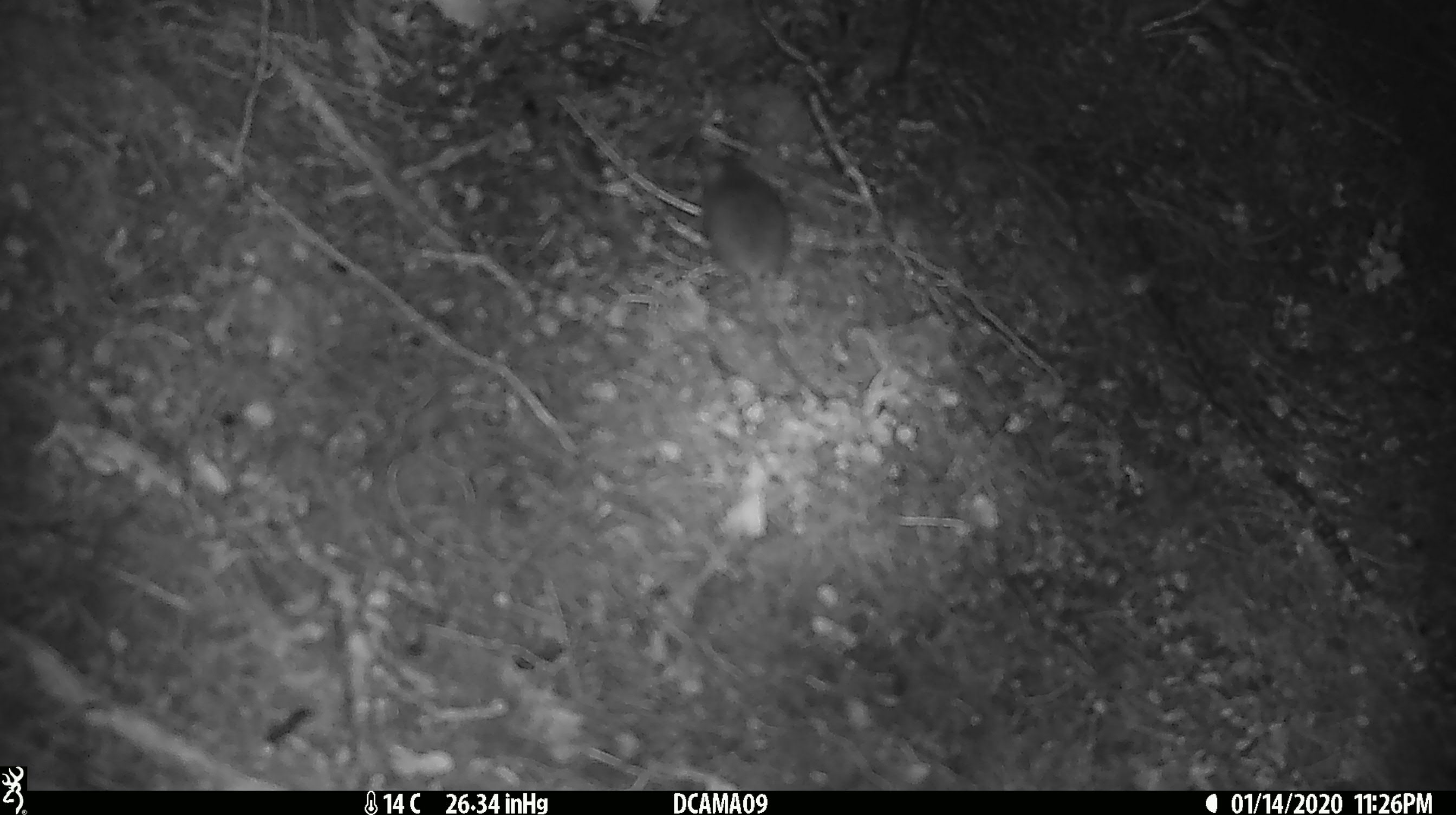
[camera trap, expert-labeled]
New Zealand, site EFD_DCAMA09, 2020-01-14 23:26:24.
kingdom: Animalia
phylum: Chordata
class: Mammalia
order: Rodentia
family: Muridae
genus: Mus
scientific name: Mus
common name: mouse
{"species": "mouse (Mus)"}